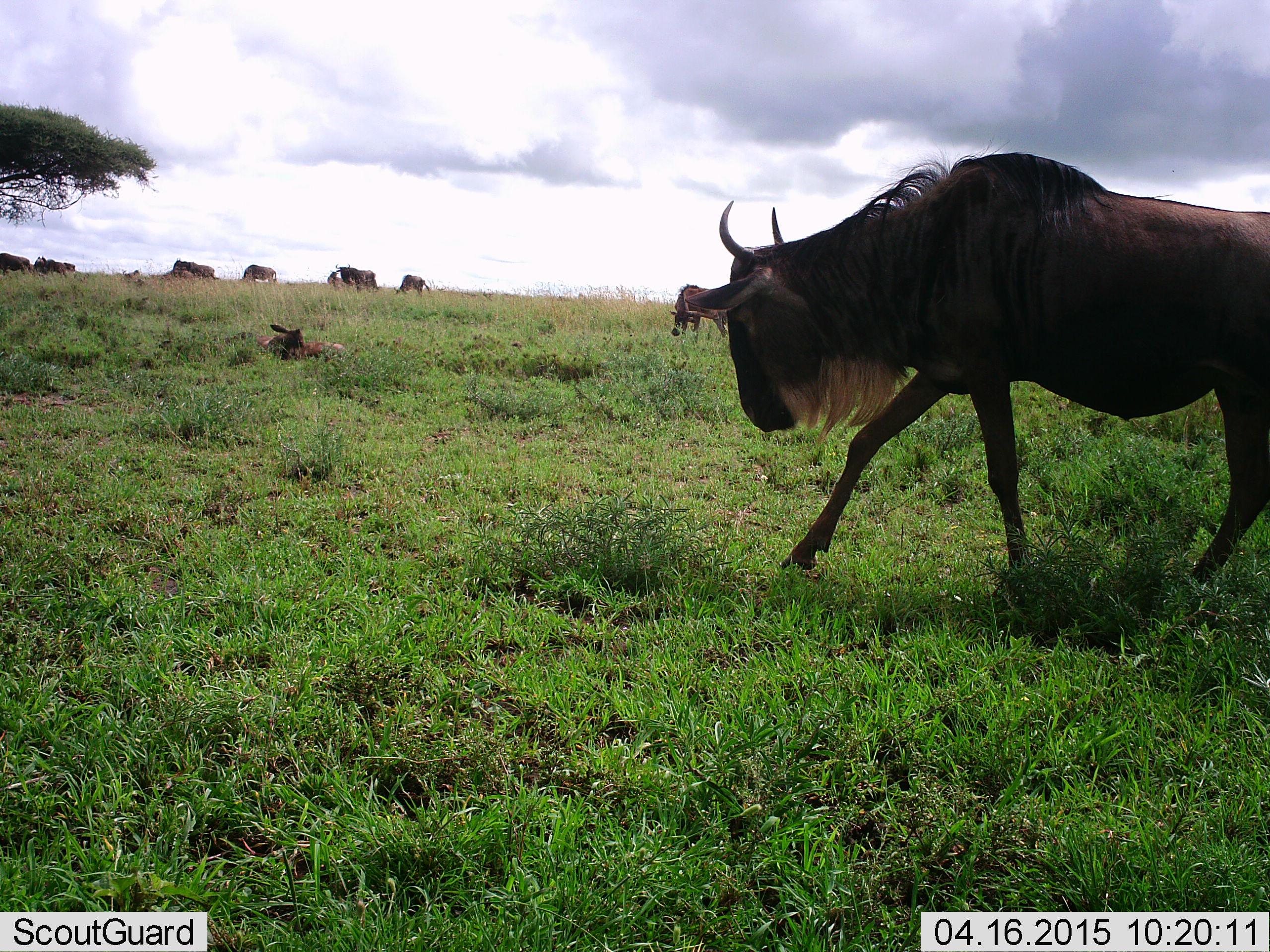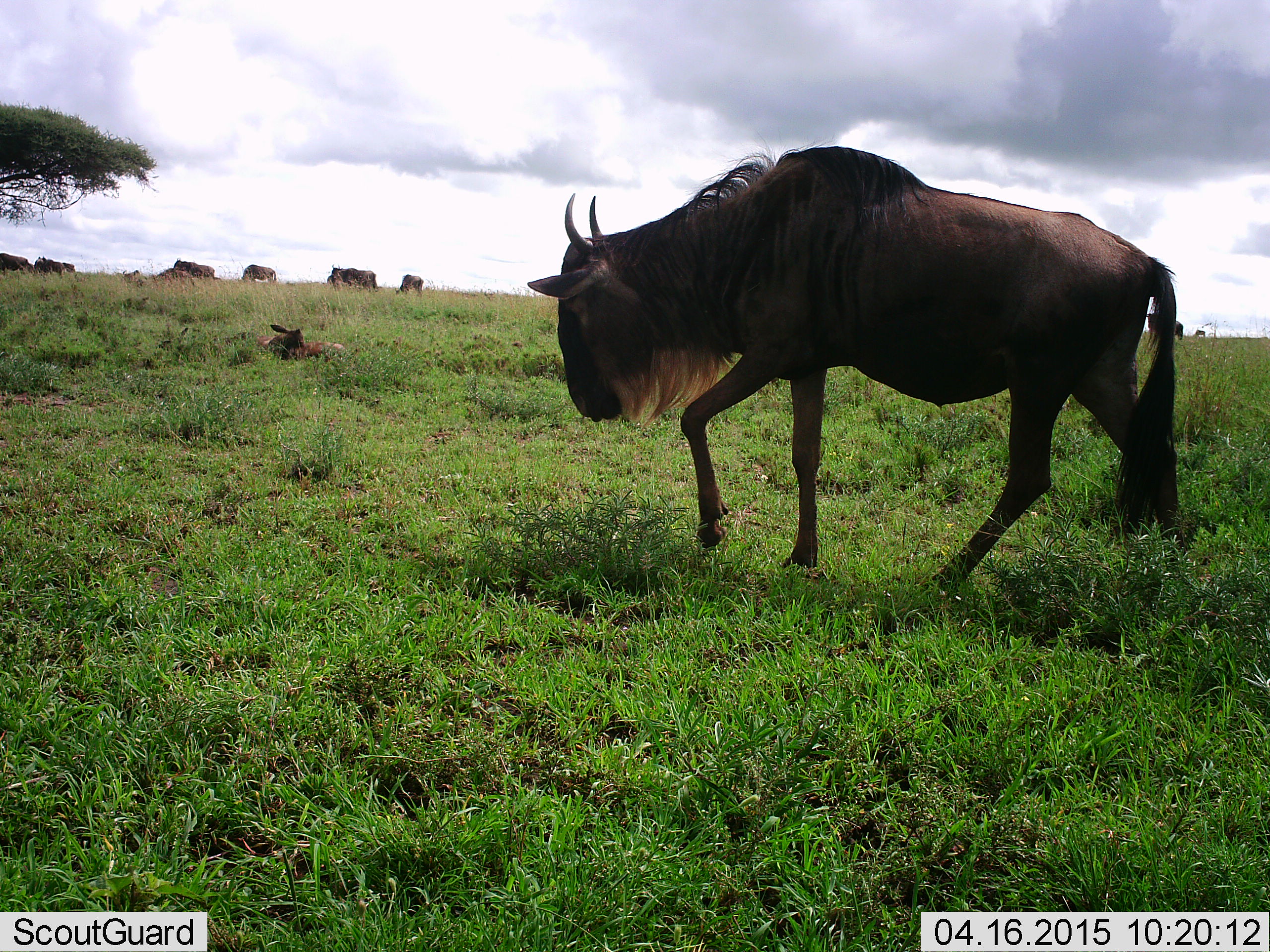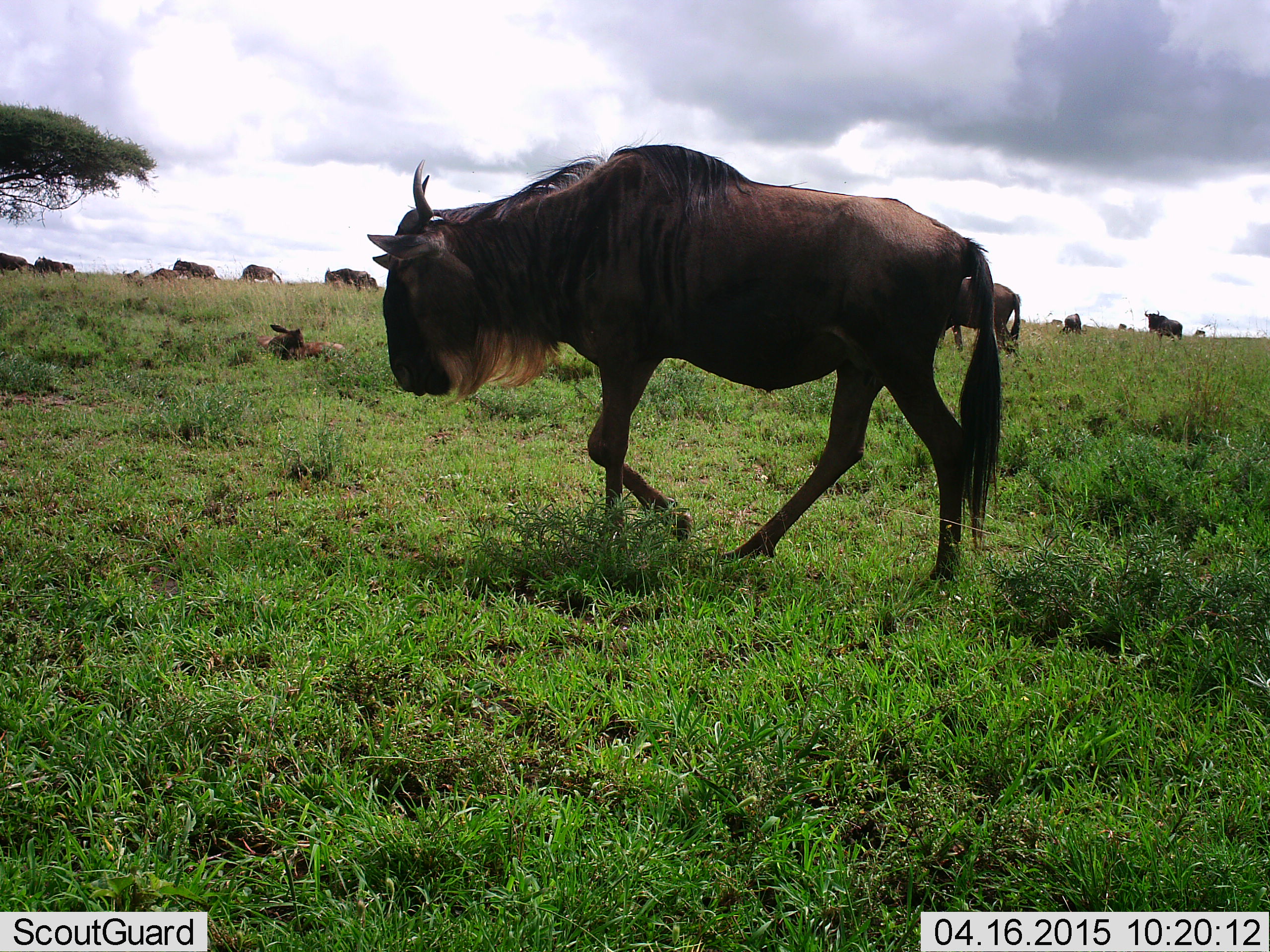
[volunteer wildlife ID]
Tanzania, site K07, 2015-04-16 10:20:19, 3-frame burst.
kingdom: Animalia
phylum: Chordata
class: Mammalia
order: Artiodactyla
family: Bovidae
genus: Connochaetes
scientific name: Connochaetes taurinus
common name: blue wildebeest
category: wildebeest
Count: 10.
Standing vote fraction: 60%.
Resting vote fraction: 50%.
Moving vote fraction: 90%.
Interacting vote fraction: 0%.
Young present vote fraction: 20%.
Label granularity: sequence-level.